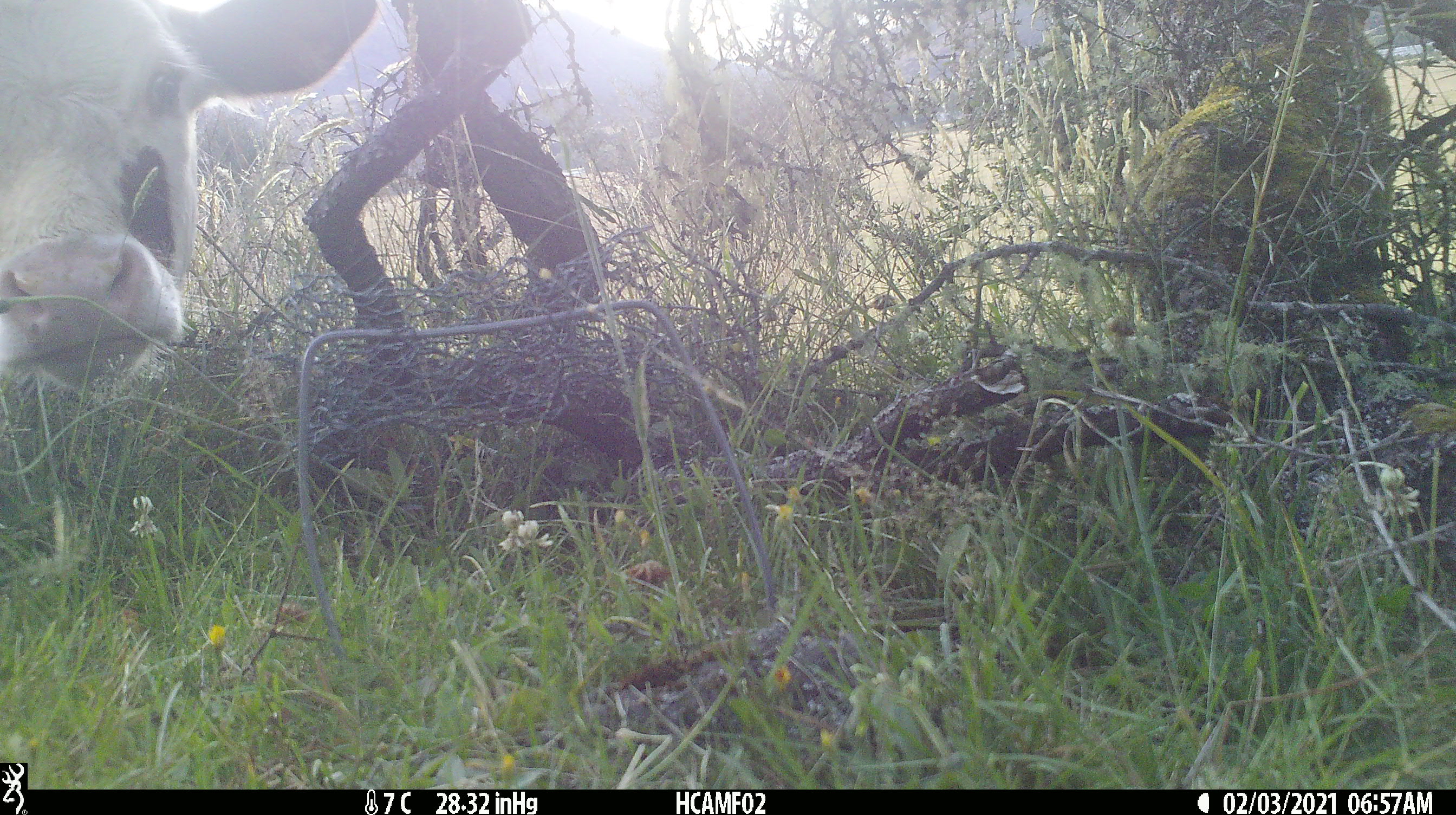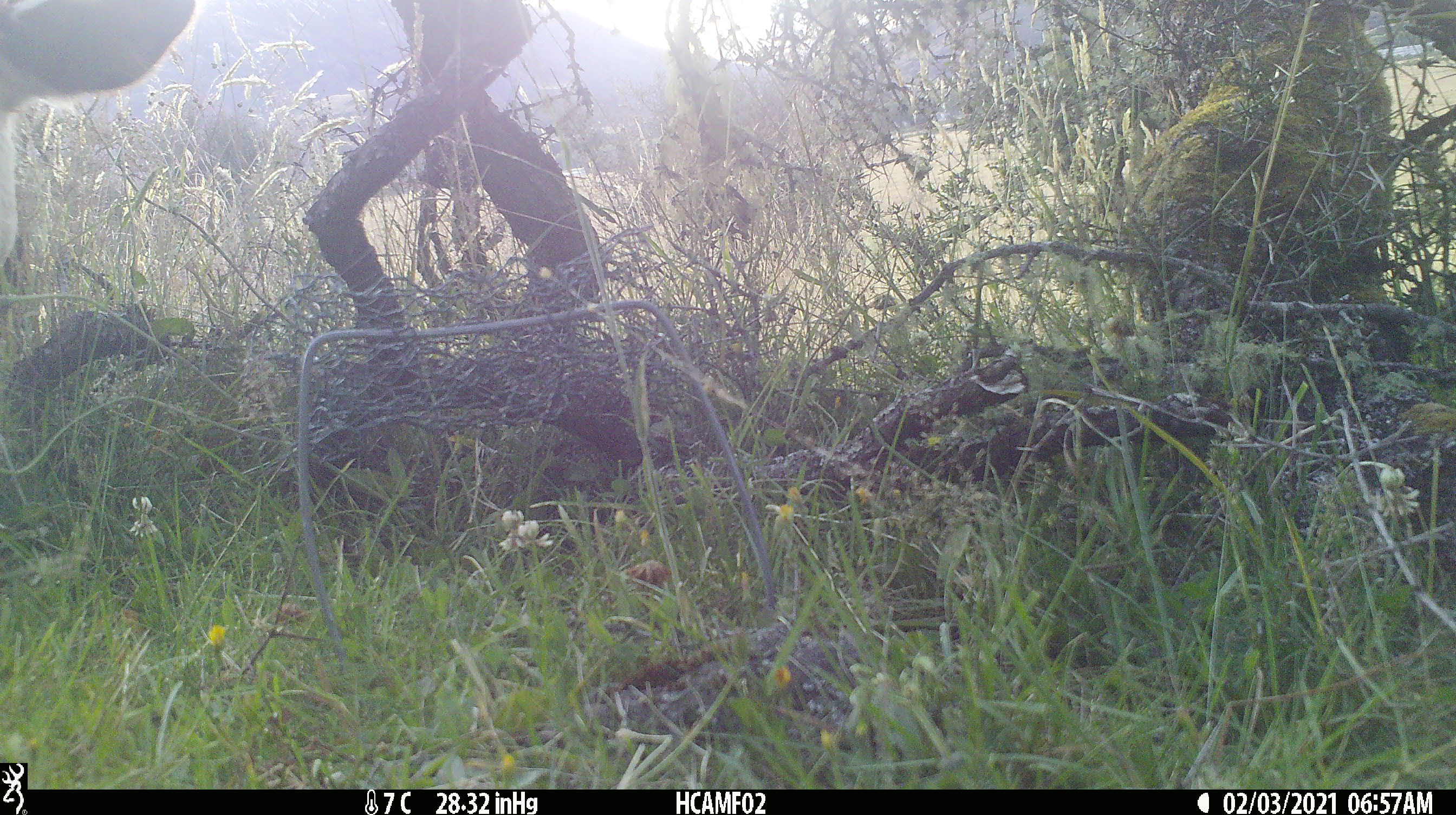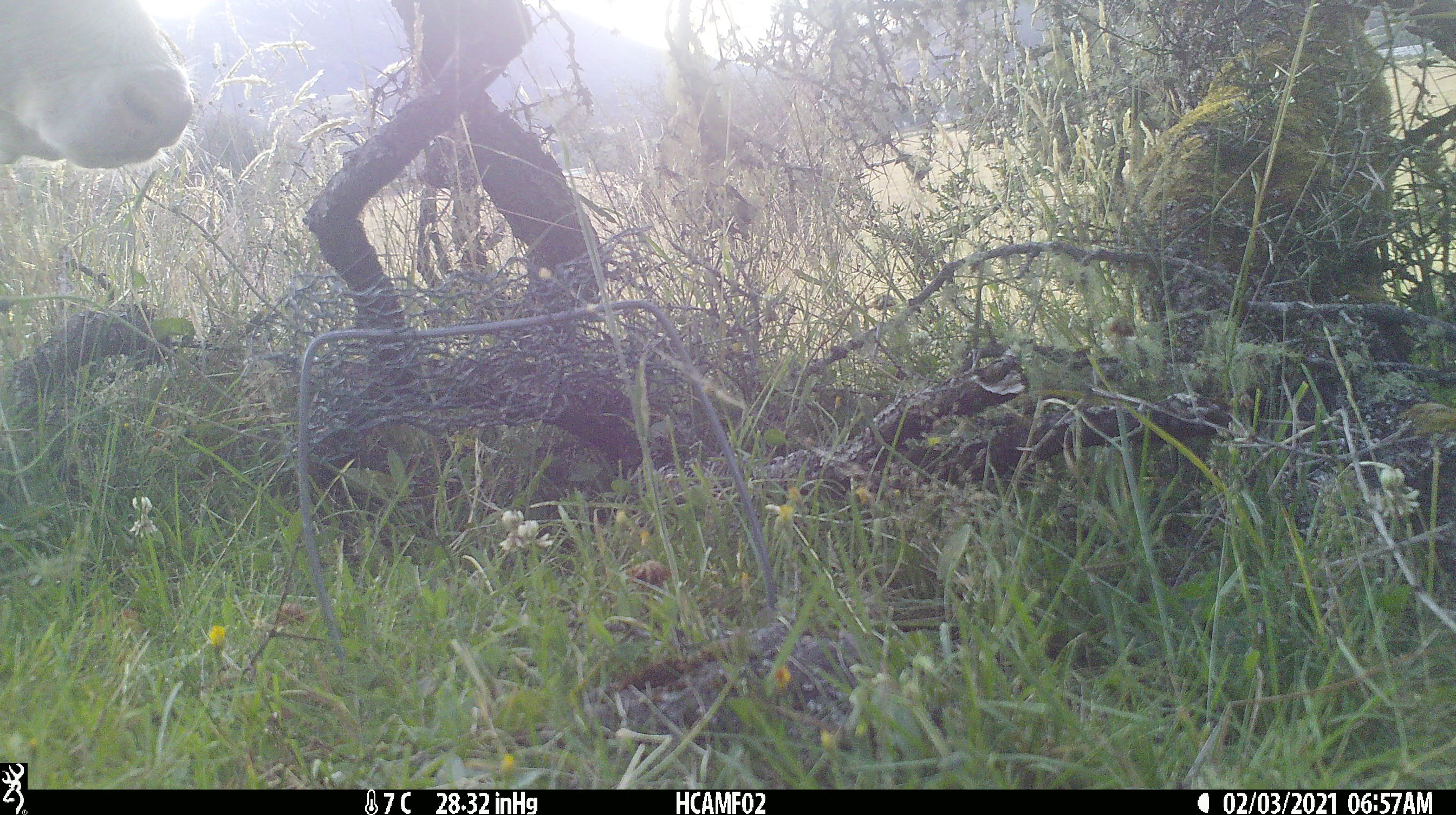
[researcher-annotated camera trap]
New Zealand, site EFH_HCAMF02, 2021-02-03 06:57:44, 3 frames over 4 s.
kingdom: Animalia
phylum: Chordata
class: Mammalia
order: Artiodactyla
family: Bovidae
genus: Bos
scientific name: Bos taurus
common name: domestic cow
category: cow